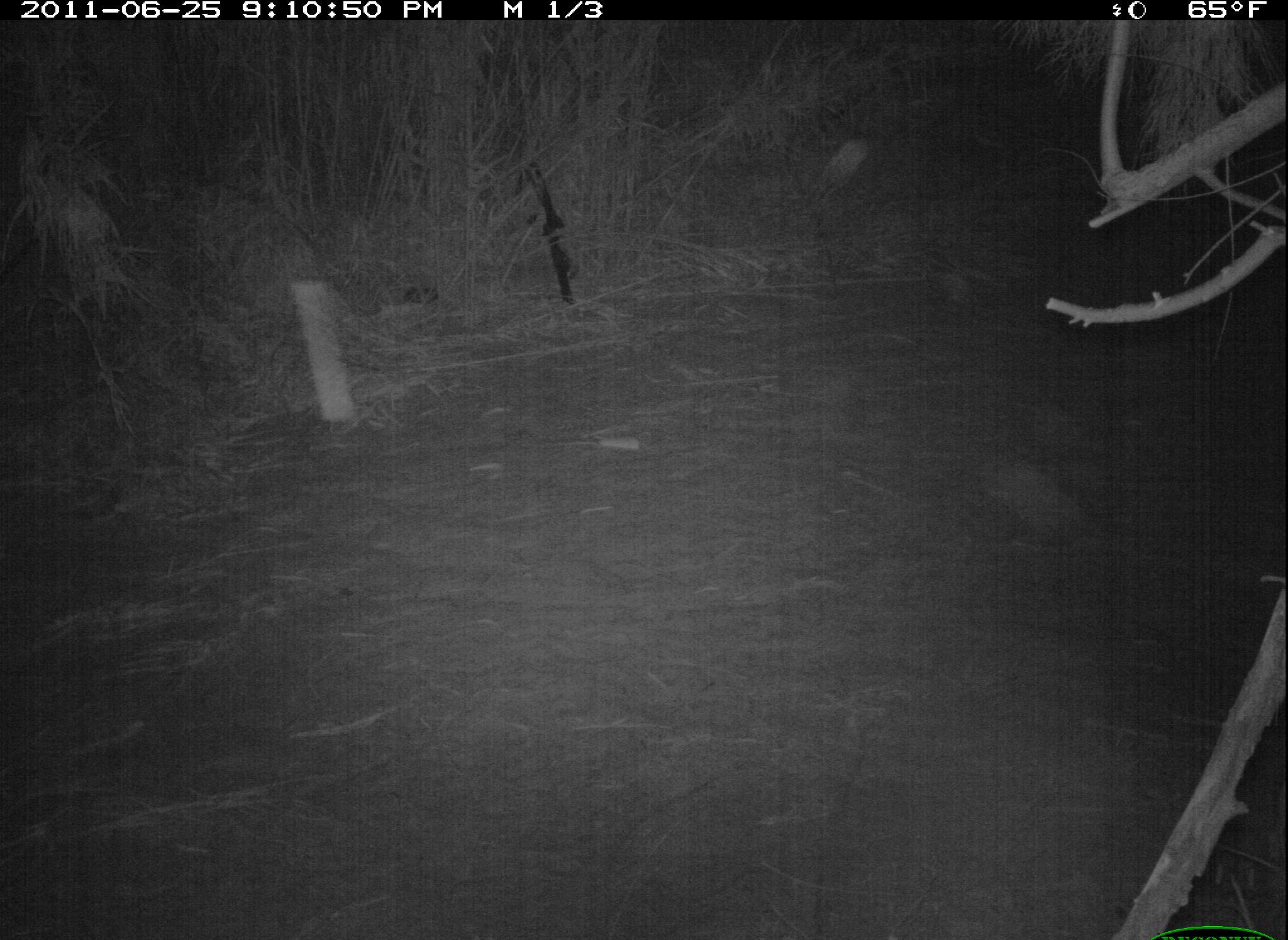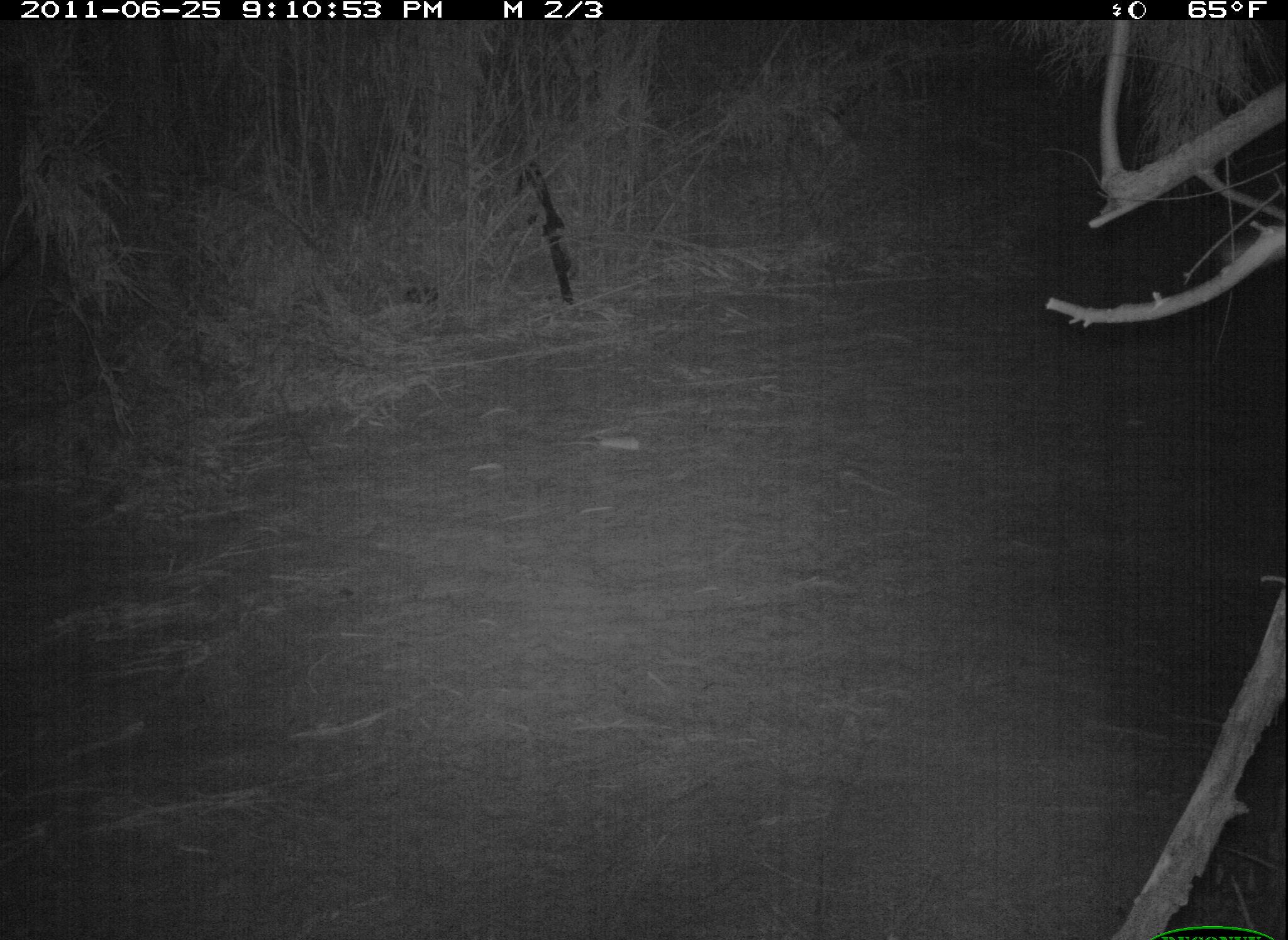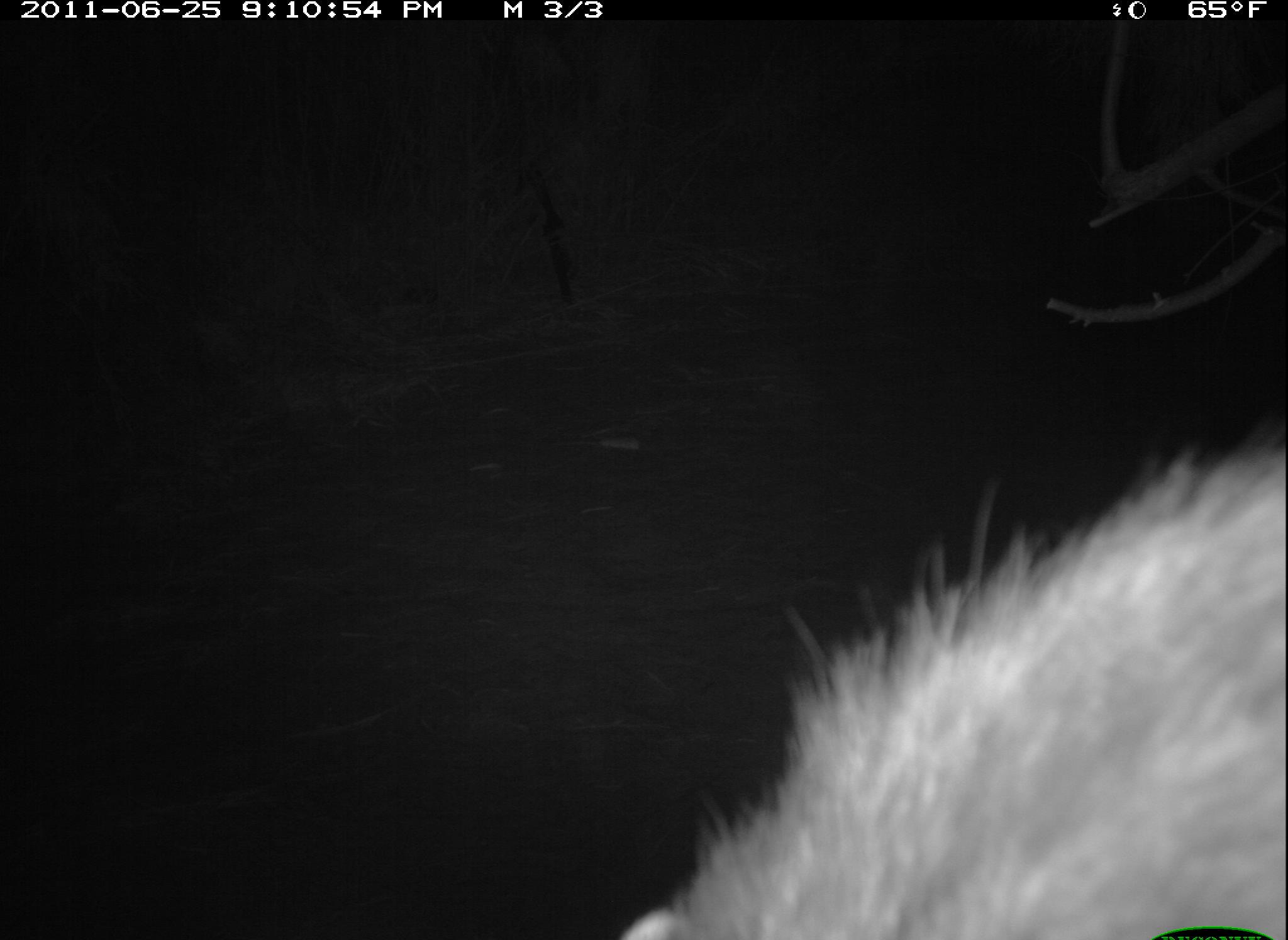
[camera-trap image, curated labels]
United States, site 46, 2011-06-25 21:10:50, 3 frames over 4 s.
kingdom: Animalia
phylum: Chordata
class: Mammalia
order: Carnivora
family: Procyonidae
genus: Procyon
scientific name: Procyon lotor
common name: raccoon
Raccoon (Procyon lotor).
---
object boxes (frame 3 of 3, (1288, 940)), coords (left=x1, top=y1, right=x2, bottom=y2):
raccoon: (left=613, top=403, right=1288, bottom=940)